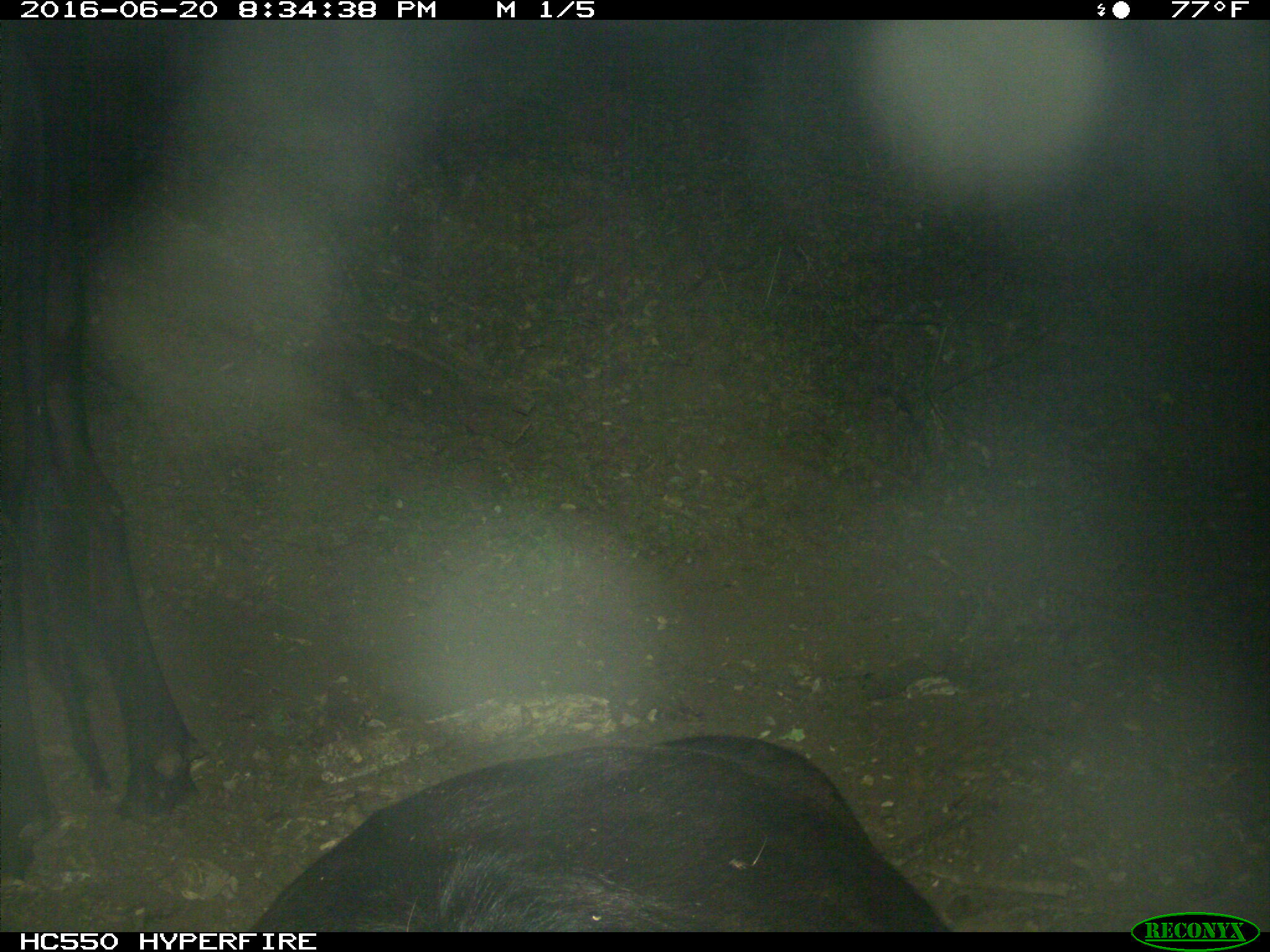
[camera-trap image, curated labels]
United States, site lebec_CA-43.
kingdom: Animalia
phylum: Chordata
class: Mammalia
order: Artiodactyla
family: Bovidae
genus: Bos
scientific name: Bos taurus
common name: domestic cow